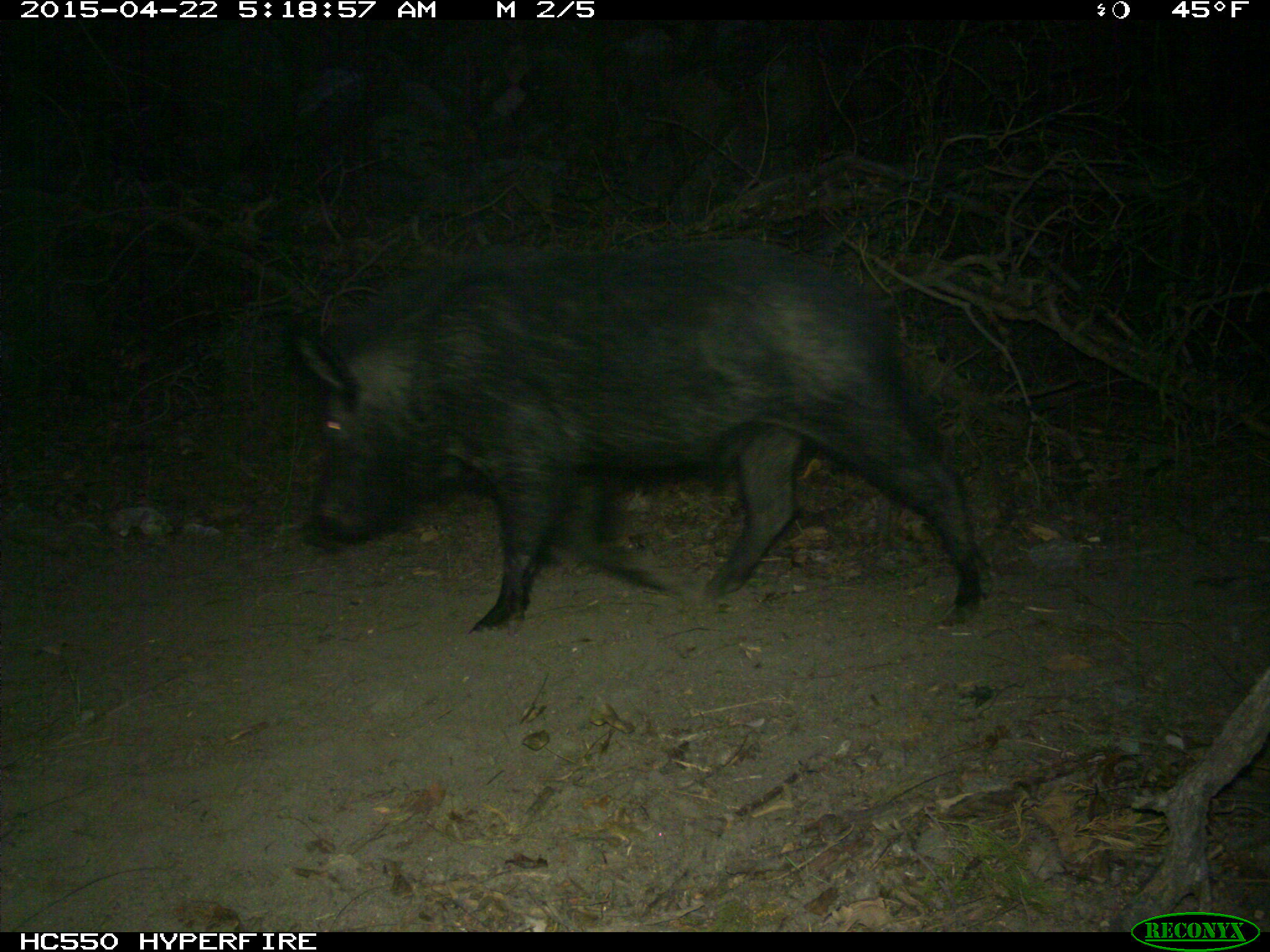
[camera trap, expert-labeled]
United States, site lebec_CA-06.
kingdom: Animalia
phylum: Chordata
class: Mammalia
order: Artiodactyla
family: Suidae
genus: Sus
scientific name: Sus scrofa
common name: wild boar